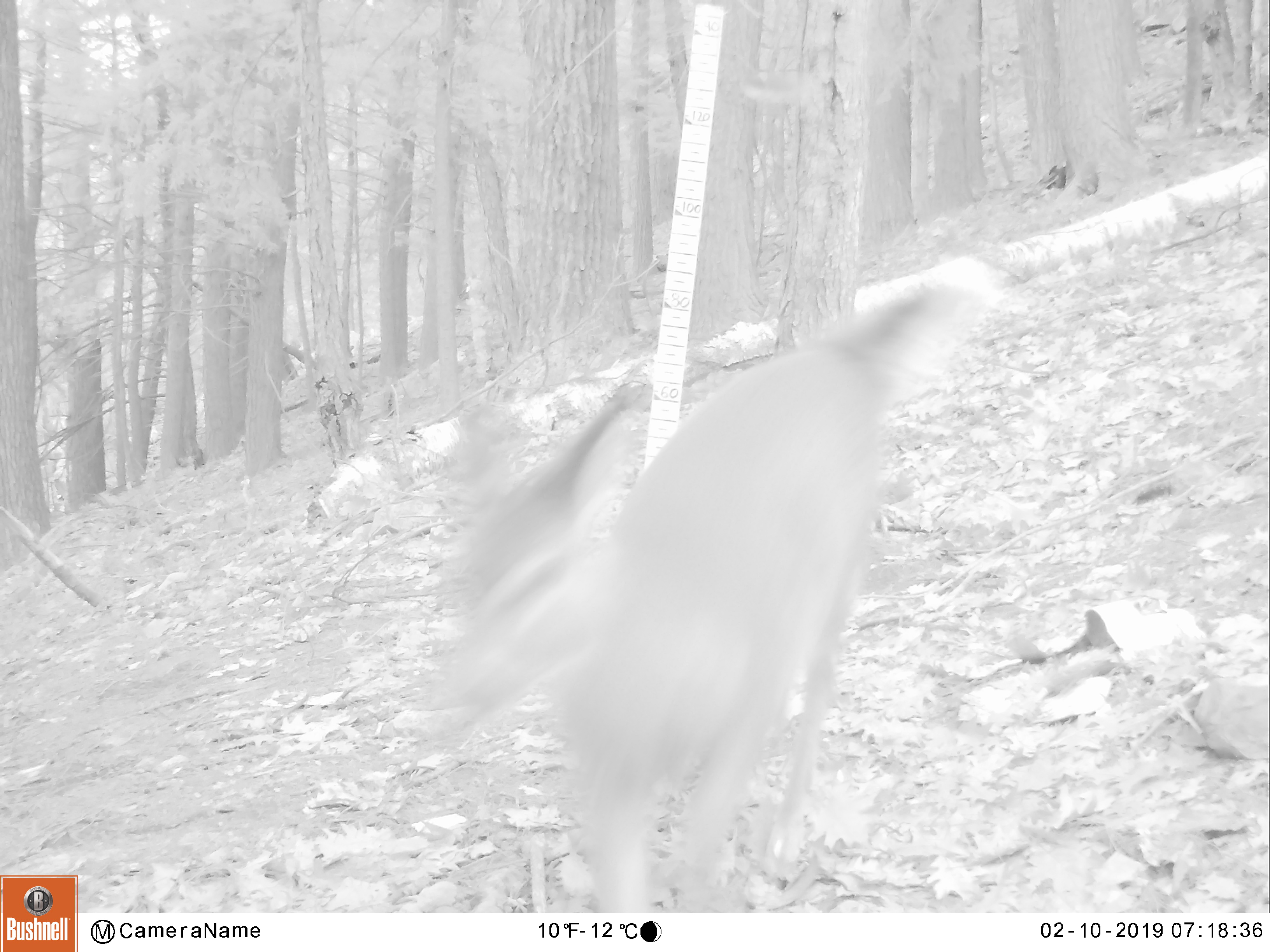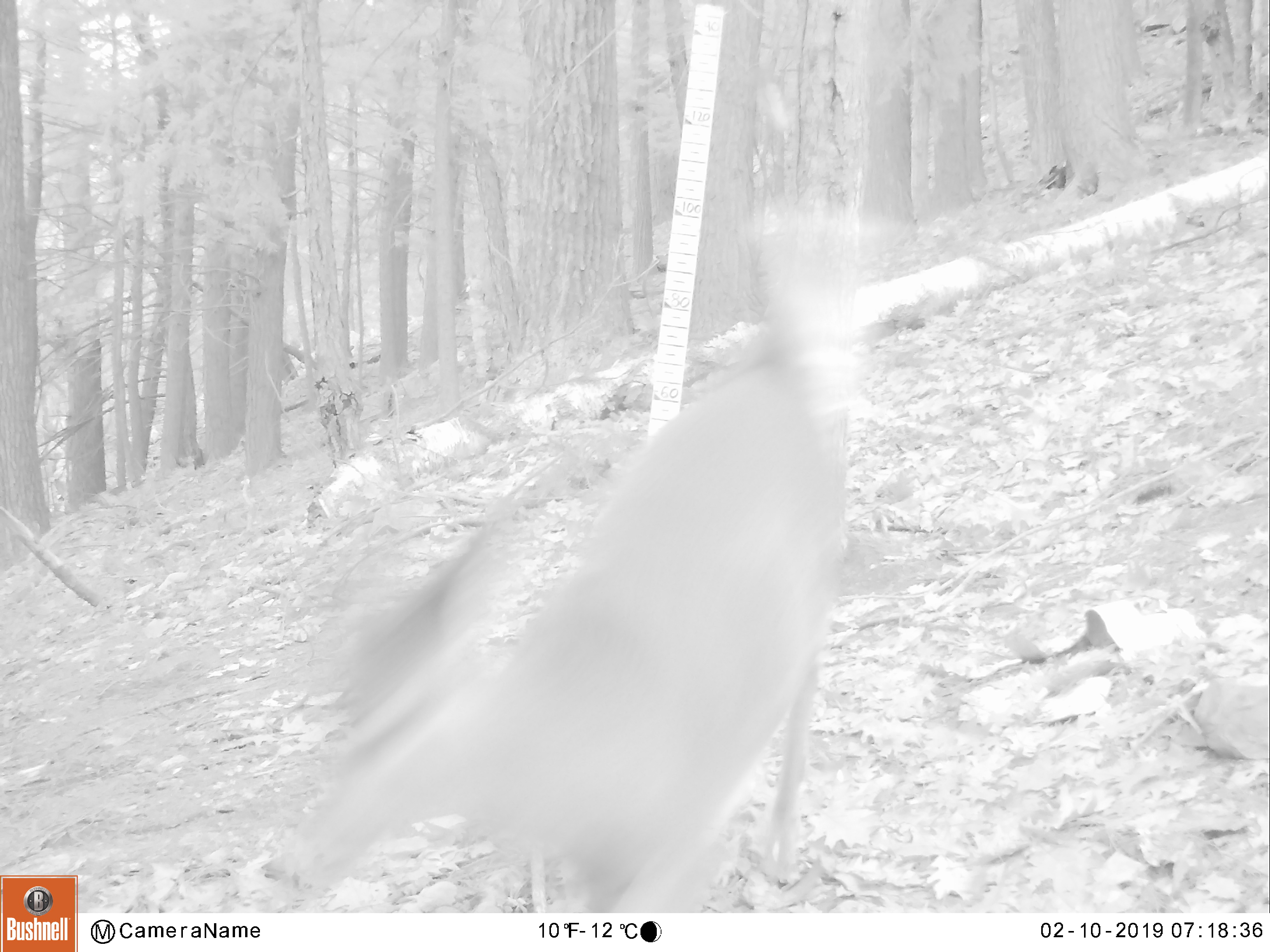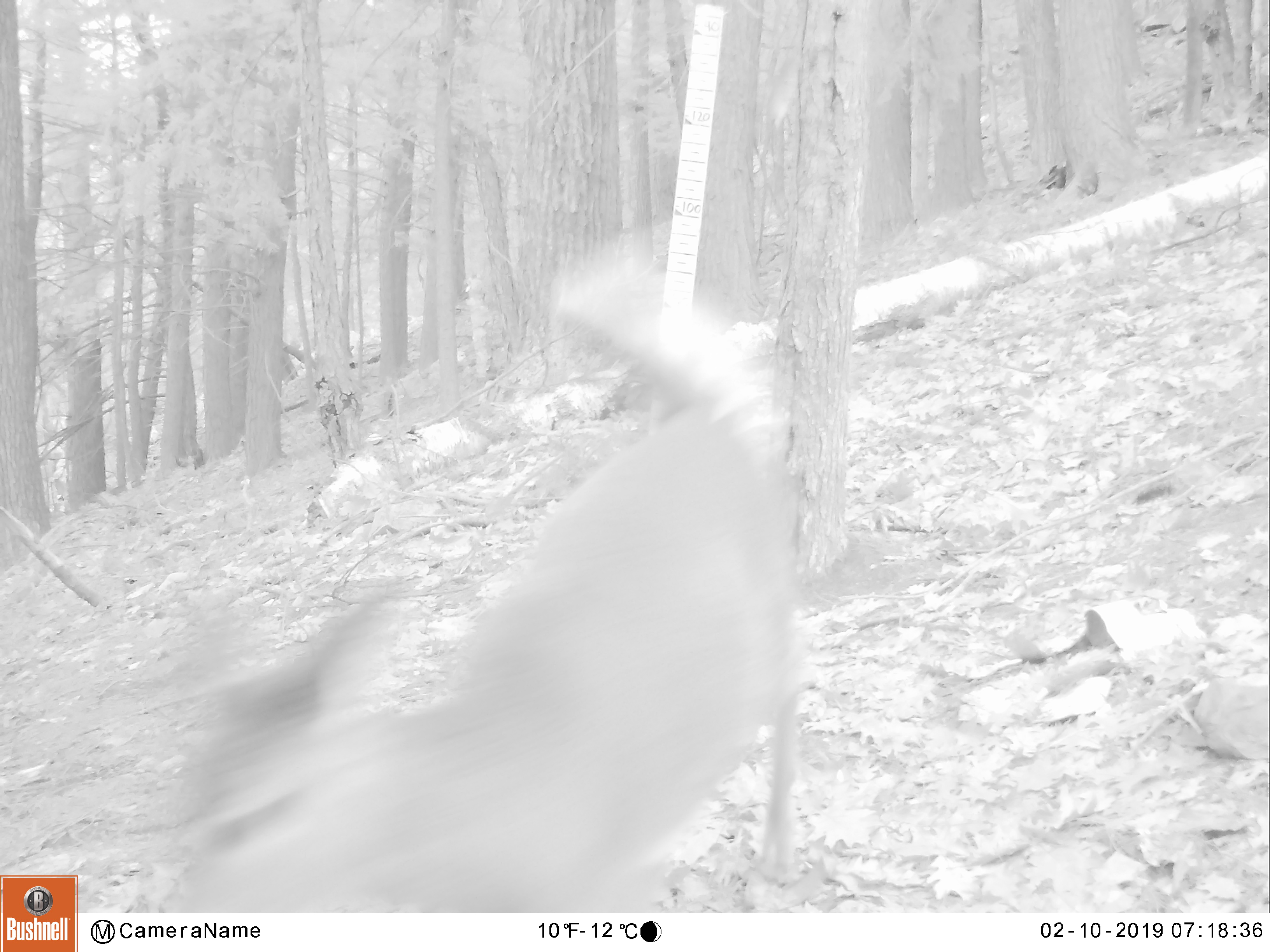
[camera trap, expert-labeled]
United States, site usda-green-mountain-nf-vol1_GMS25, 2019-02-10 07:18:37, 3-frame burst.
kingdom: Animalia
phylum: Chordata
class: Mammalia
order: Artiodactyla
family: Cervidae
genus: Odocoileus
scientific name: Odocoileus virginianus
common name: white-tailed deer